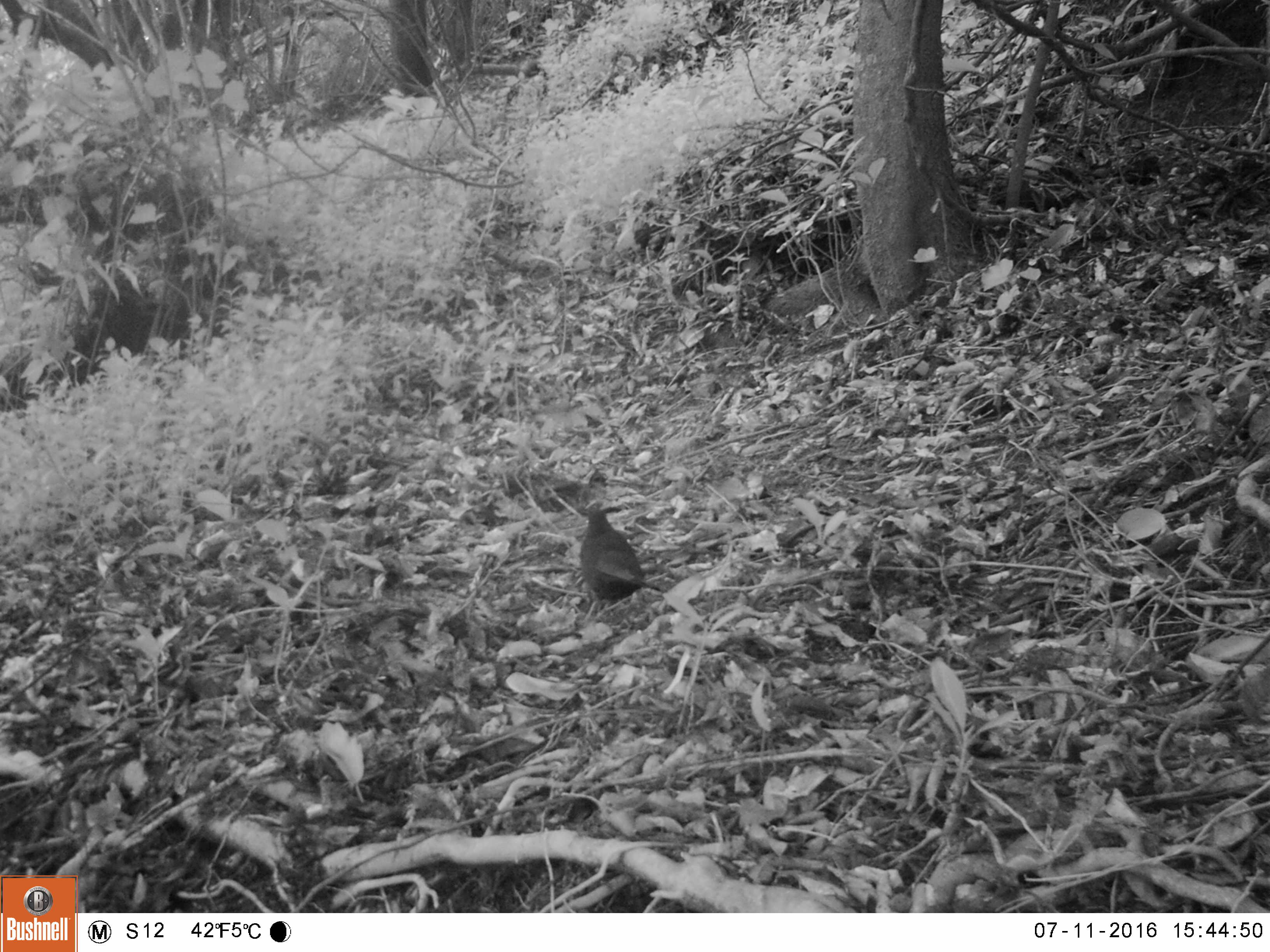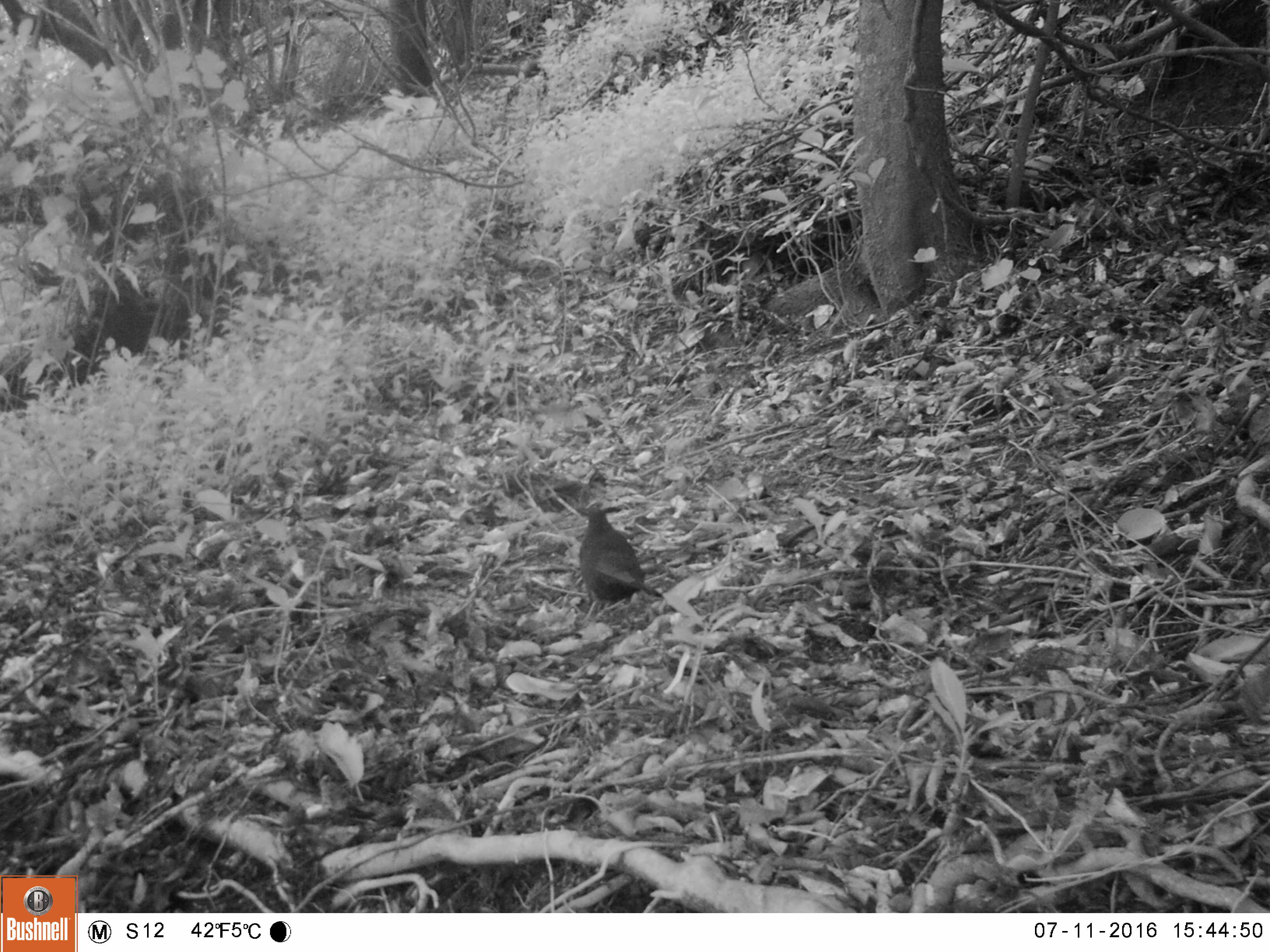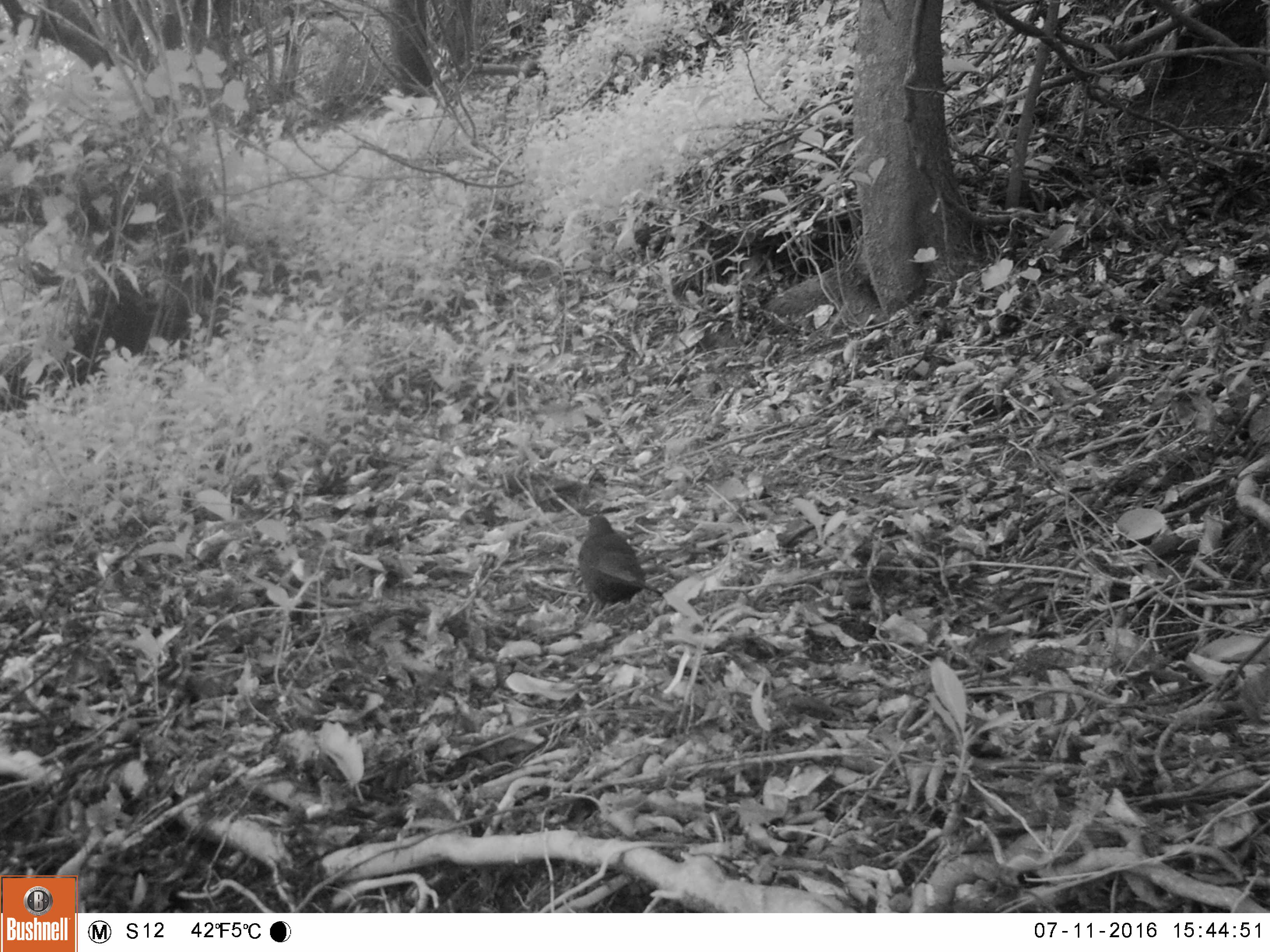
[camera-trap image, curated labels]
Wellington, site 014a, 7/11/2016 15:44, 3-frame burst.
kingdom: Animalia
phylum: Chordata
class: Aves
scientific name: Aves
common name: bird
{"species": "bird (Aves)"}